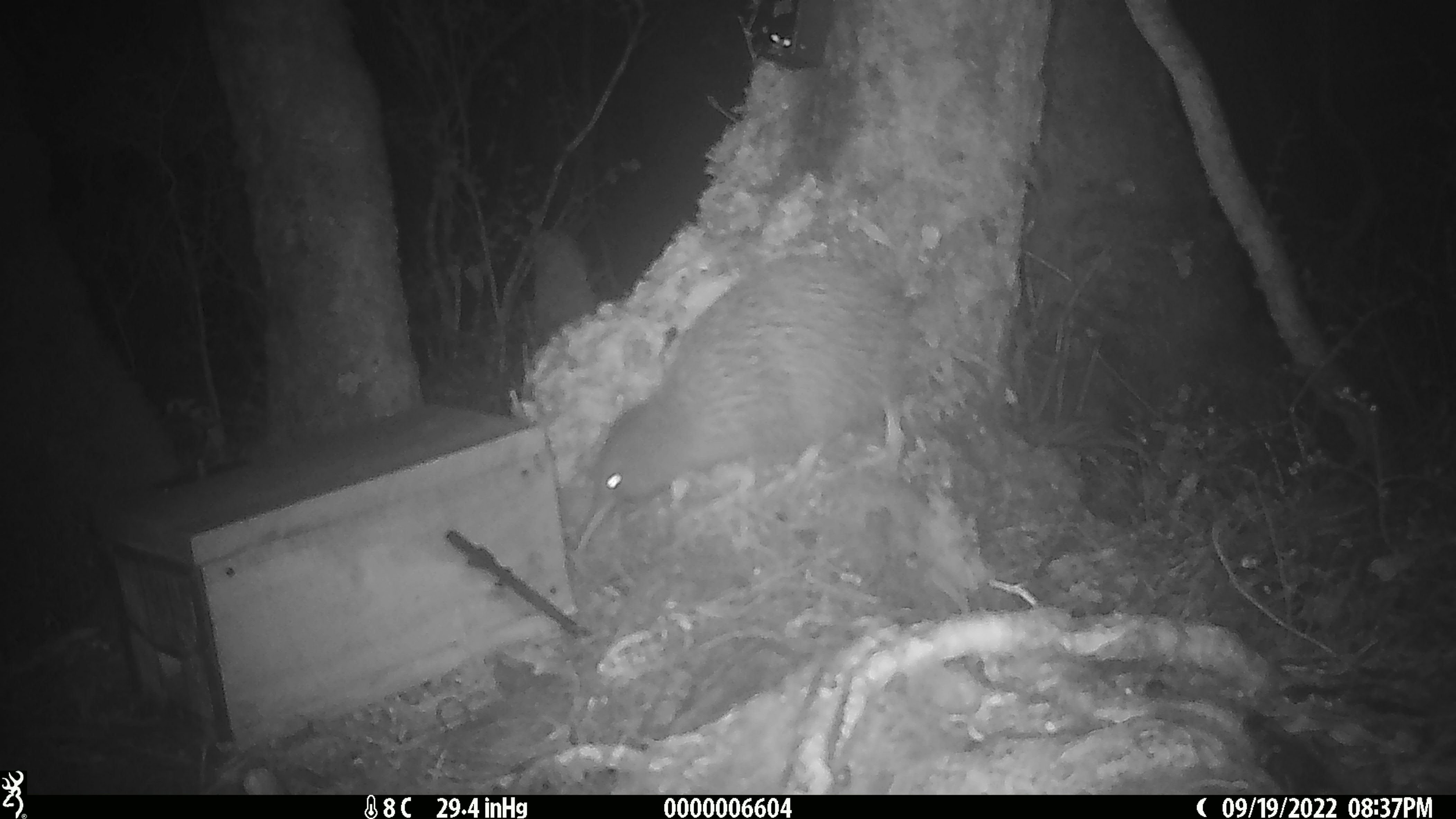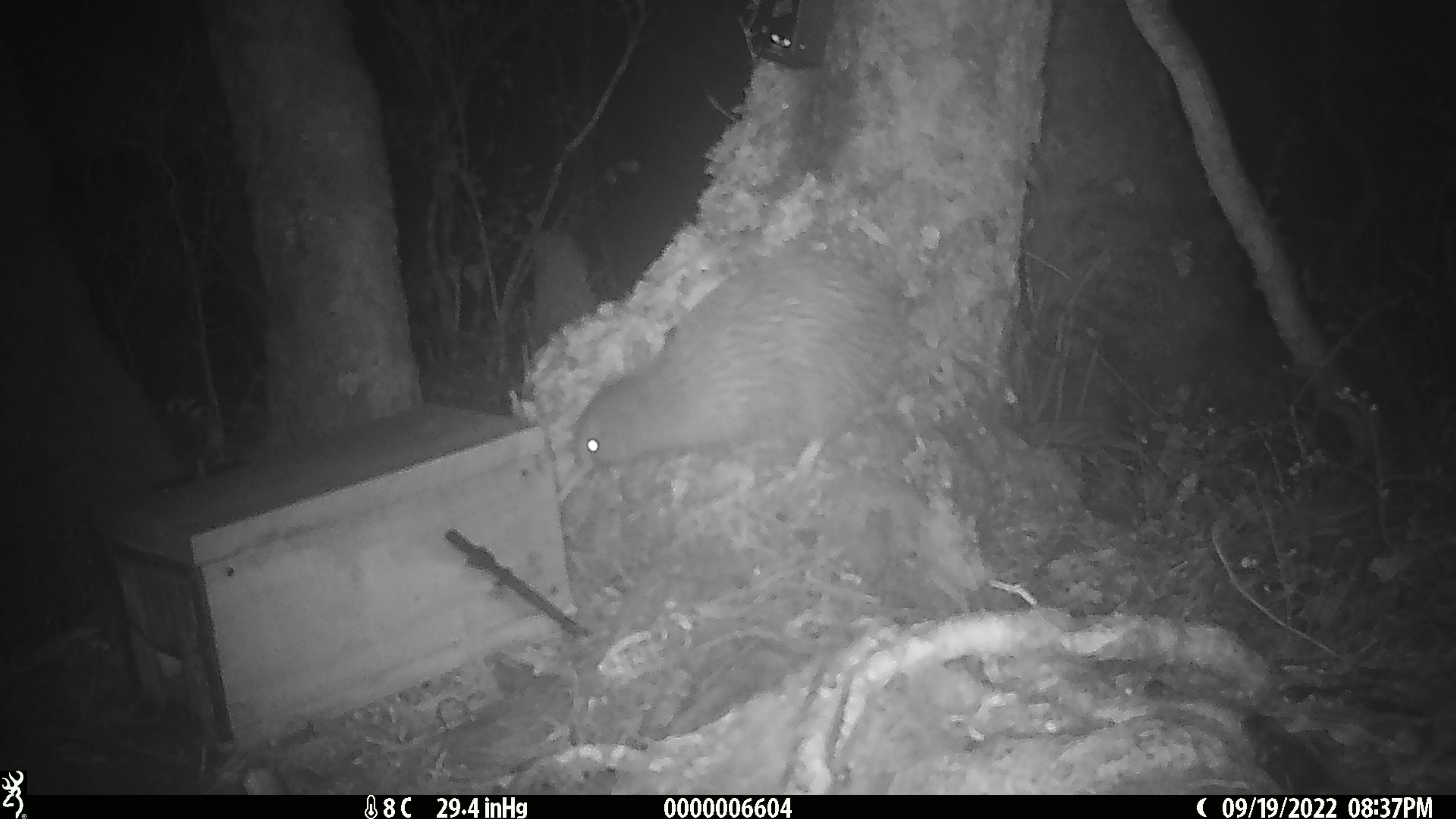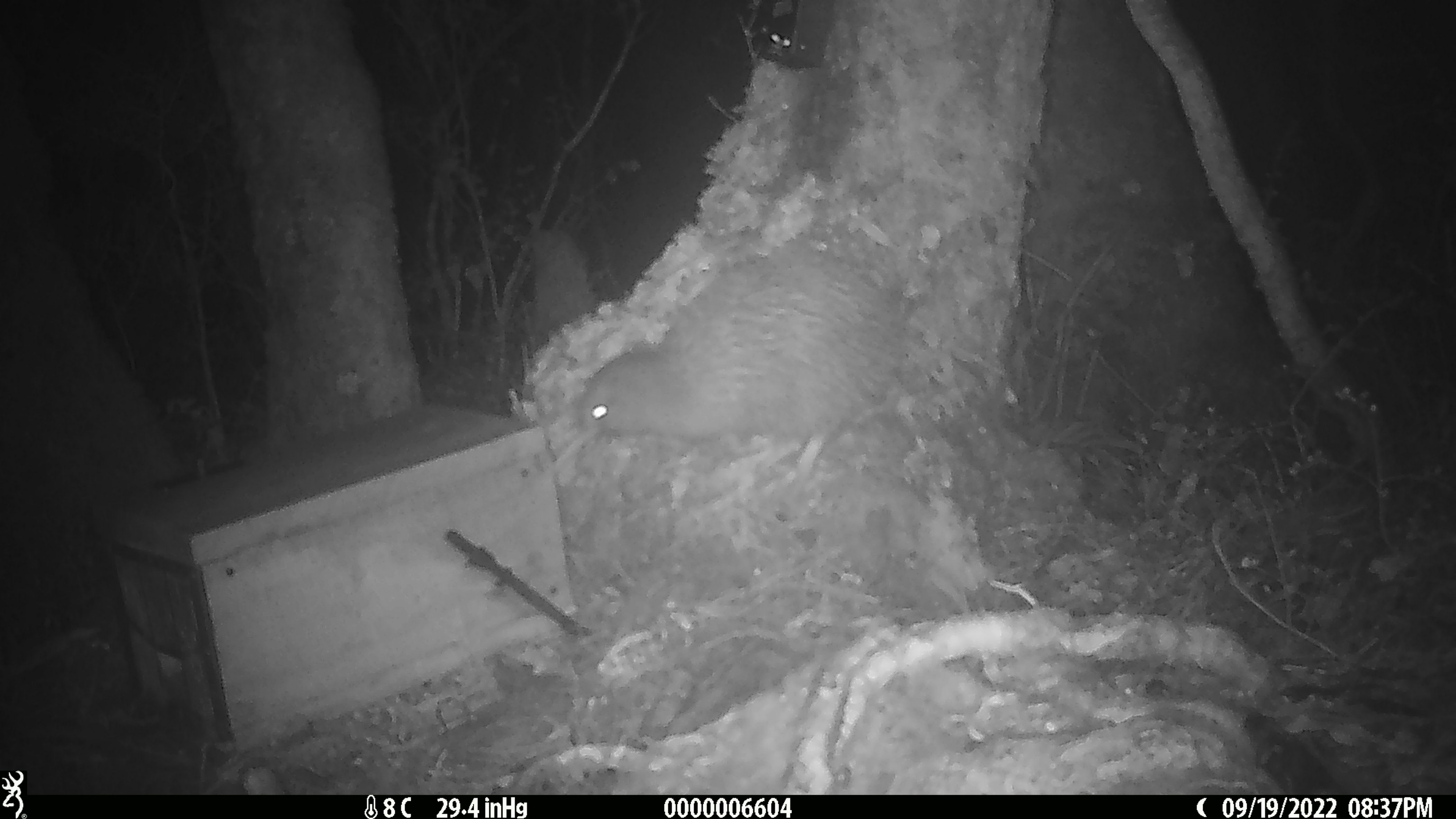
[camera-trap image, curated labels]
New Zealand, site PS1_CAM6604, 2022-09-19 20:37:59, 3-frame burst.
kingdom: Animalia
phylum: Chordata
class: Aves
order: Apterygiformes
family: Apterygidae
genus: Apteryx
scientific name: Apteryx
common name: kiwi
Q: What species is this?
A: Kiwi (Apteryx).